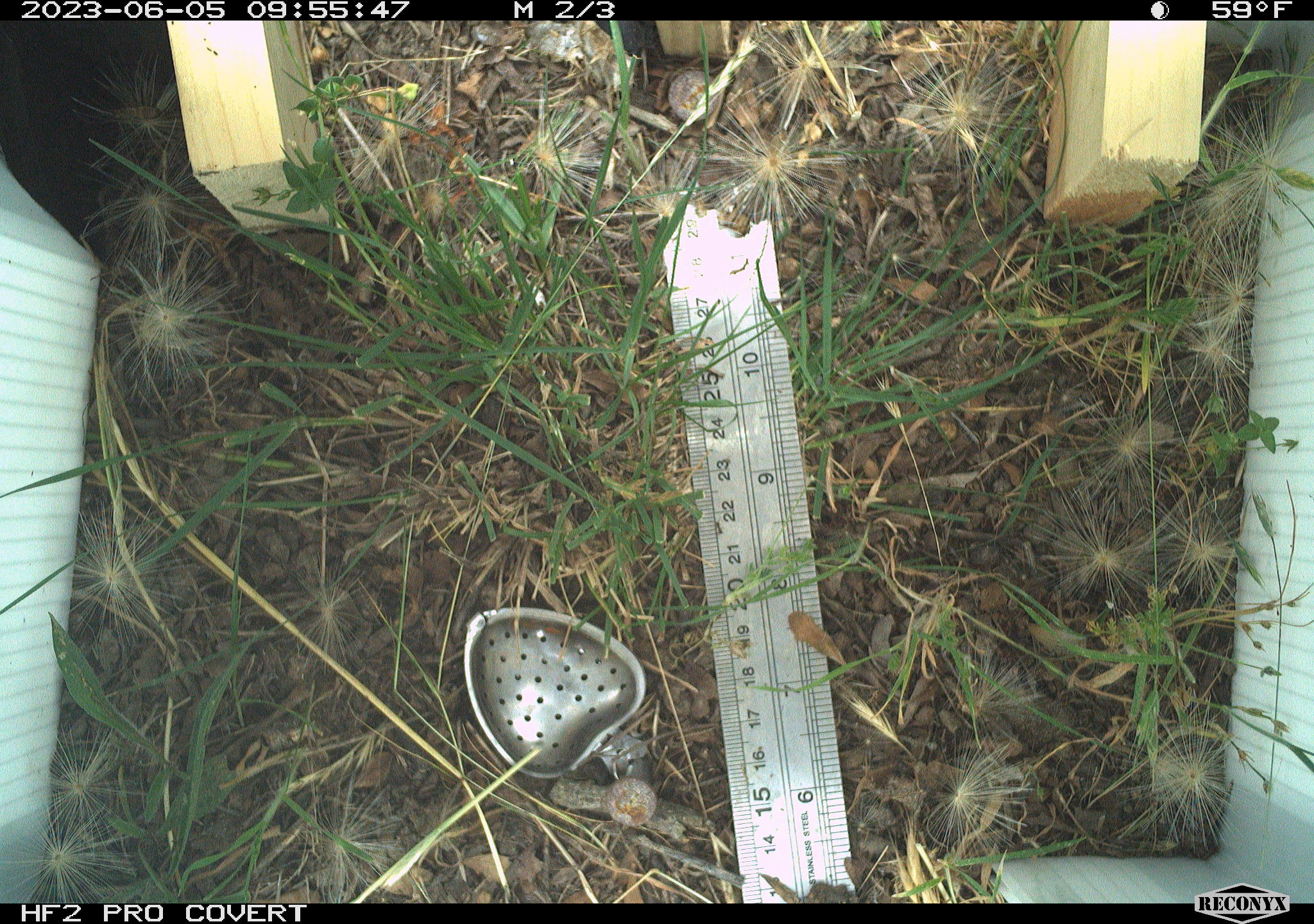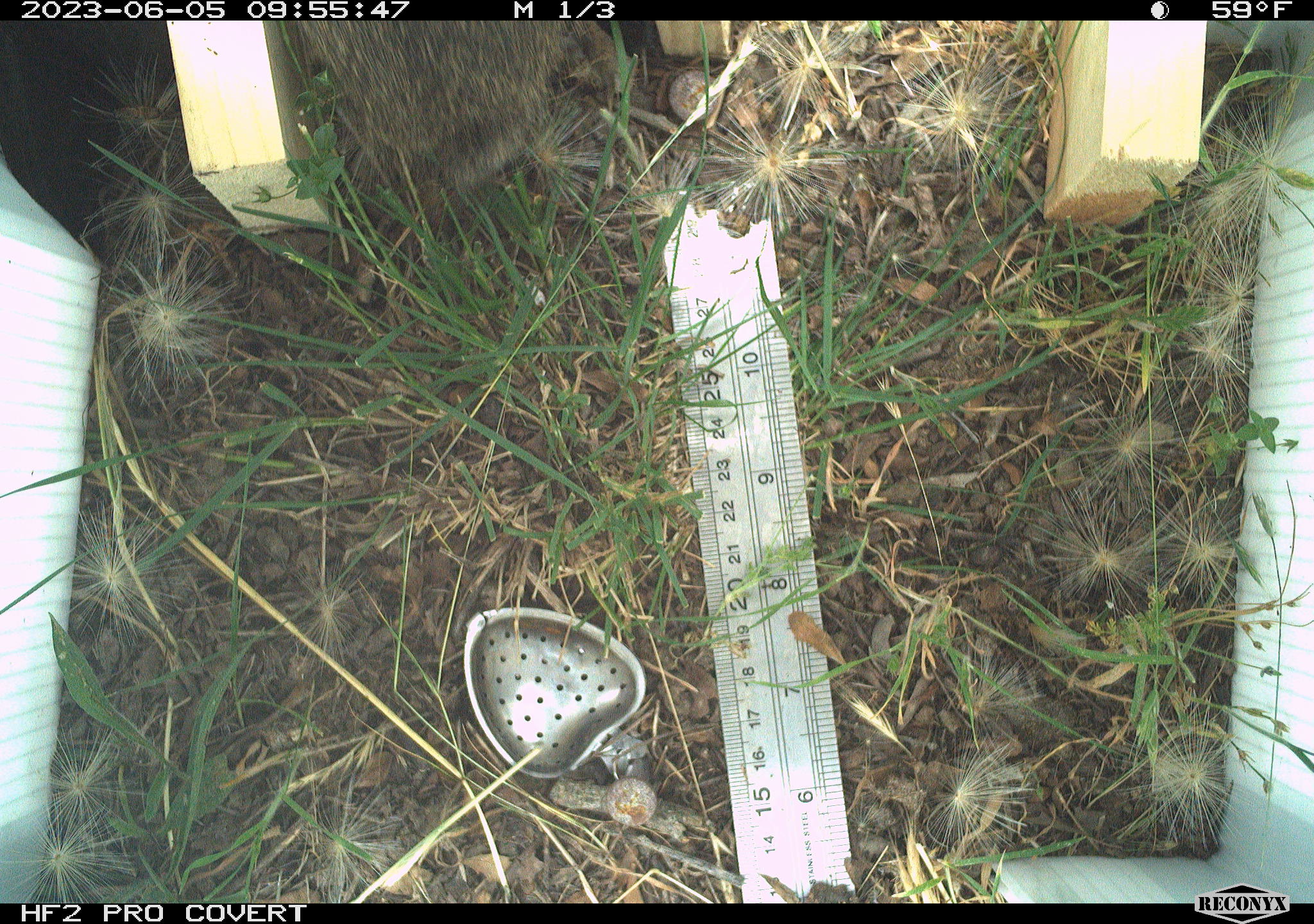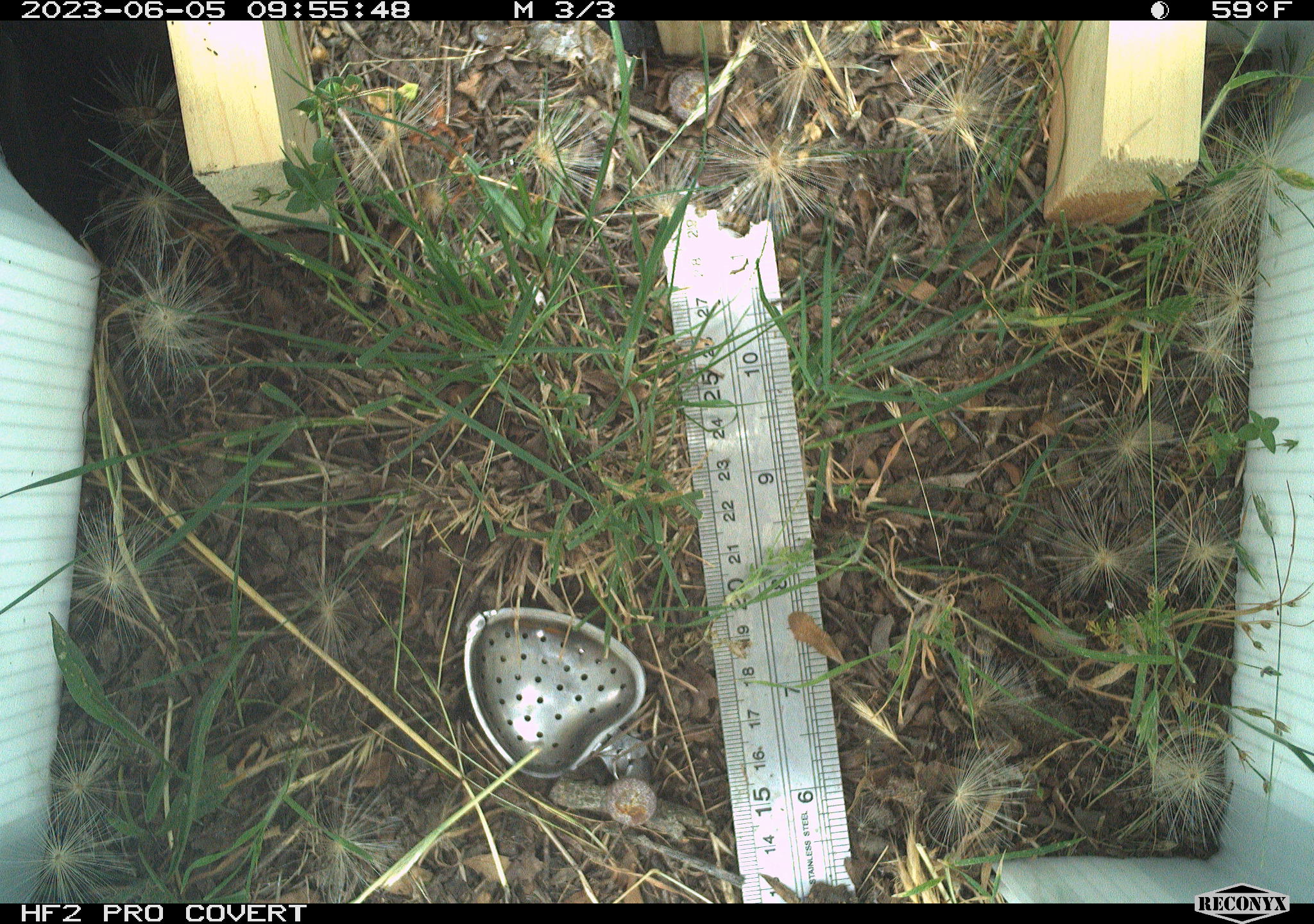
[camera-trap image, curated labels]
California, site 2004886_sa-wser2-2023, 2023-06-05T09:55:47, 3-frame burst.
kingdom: Animalia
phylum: Chordata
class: Mammalia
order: Lagomorpha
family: Leporidae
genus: Sylvilagus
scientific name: Sylvilagus bachmani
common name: brush rabbit